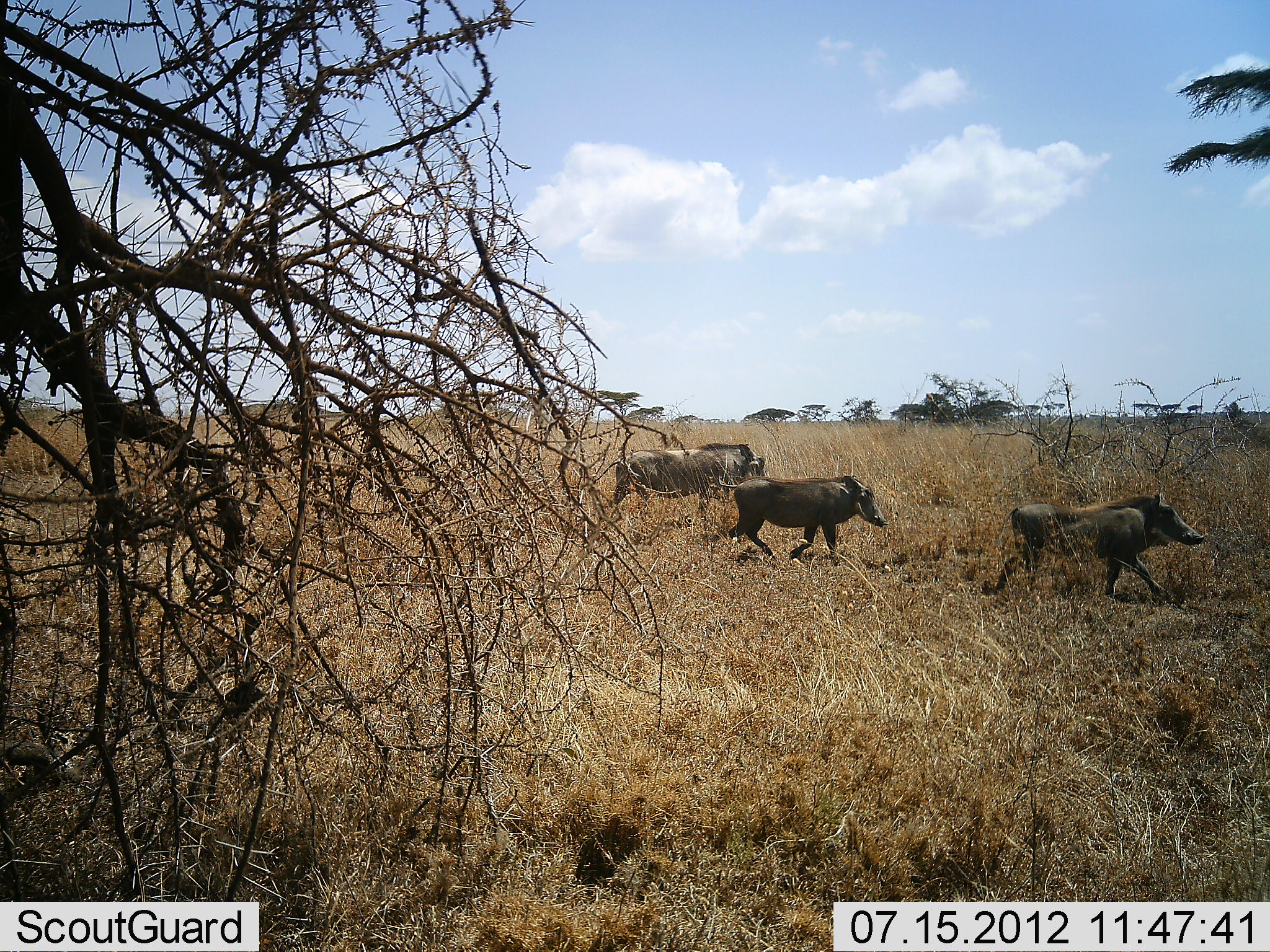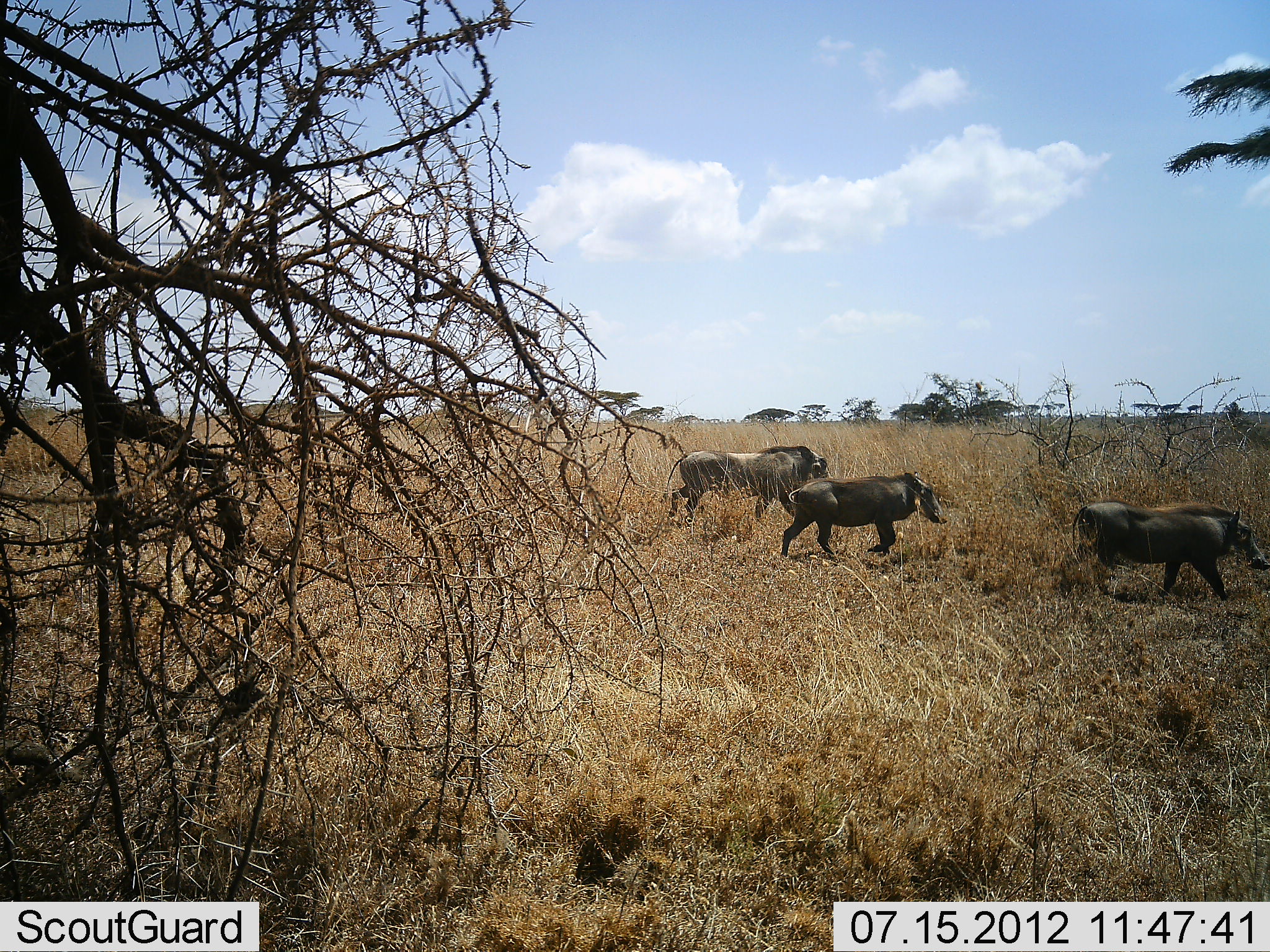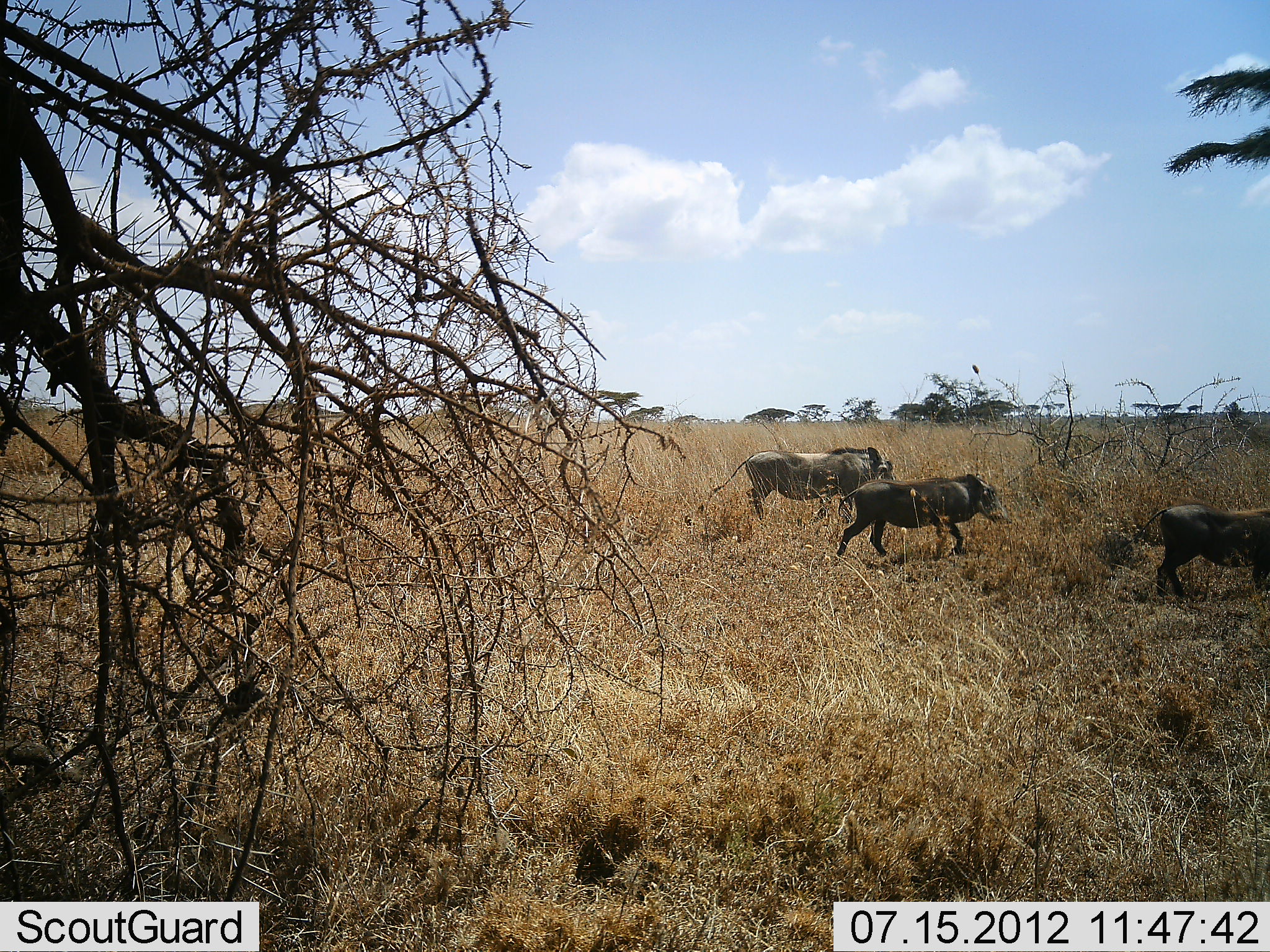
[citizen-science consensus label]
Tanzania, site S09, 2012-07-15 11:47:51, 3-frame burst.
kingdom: Animalia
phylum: Chordata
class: Mammalia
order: Artiodactyla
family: Suidae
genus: Phacochoerus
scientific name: Phacochoerus africanus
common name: warthog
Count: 3.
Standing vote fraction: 0%.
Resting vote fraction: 0%.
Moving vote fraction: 100%.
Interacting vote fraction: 0%.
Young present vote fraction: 0%.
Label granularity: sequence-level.